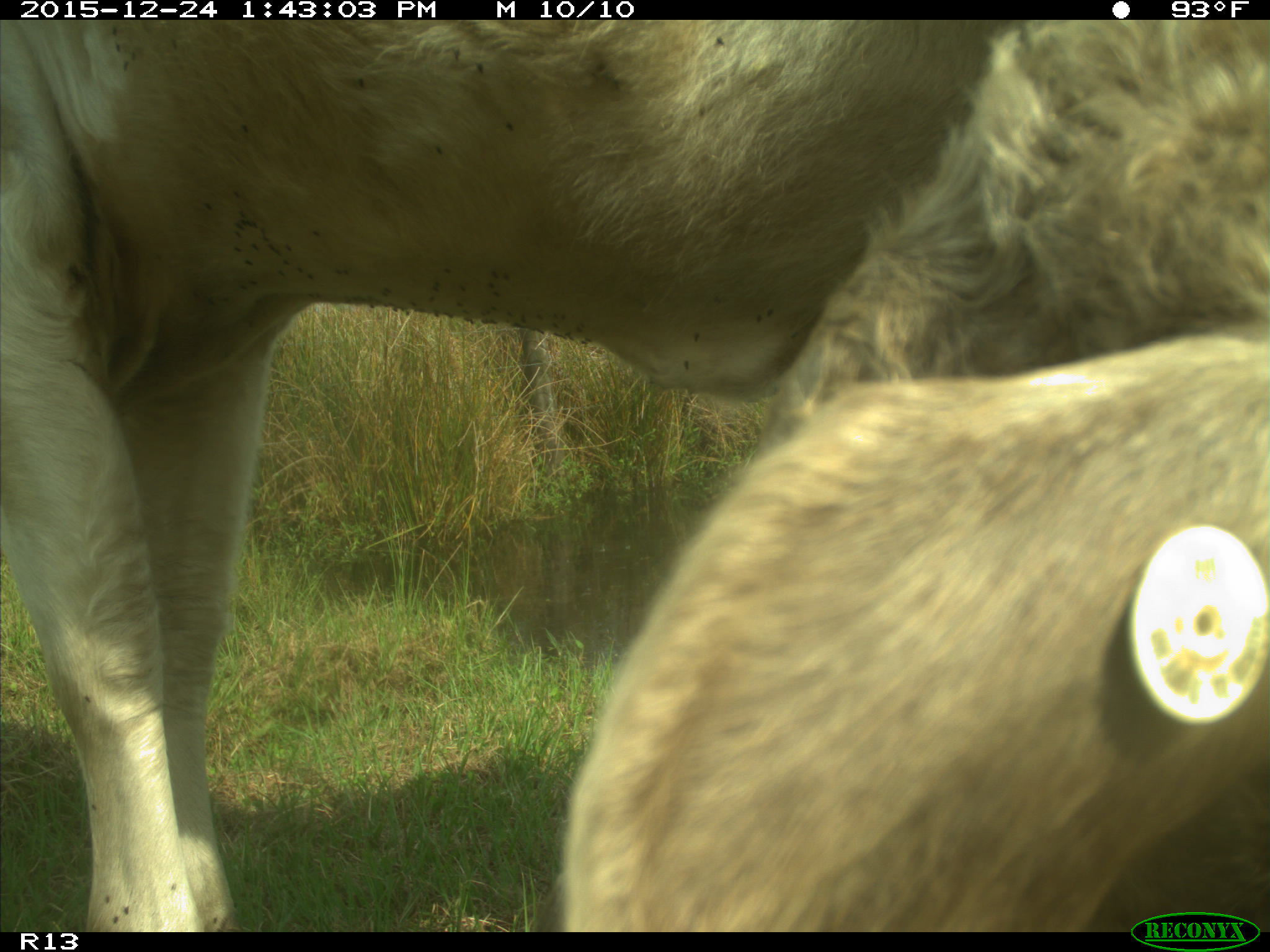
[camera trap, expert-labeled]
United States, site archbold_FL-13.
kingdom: Animalia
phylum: Chordata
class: Mammalia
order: Artiodactyla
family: Bovidae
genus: Bos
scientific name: Bos taurus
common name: domestic cow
Bos taurus (domestic cow).